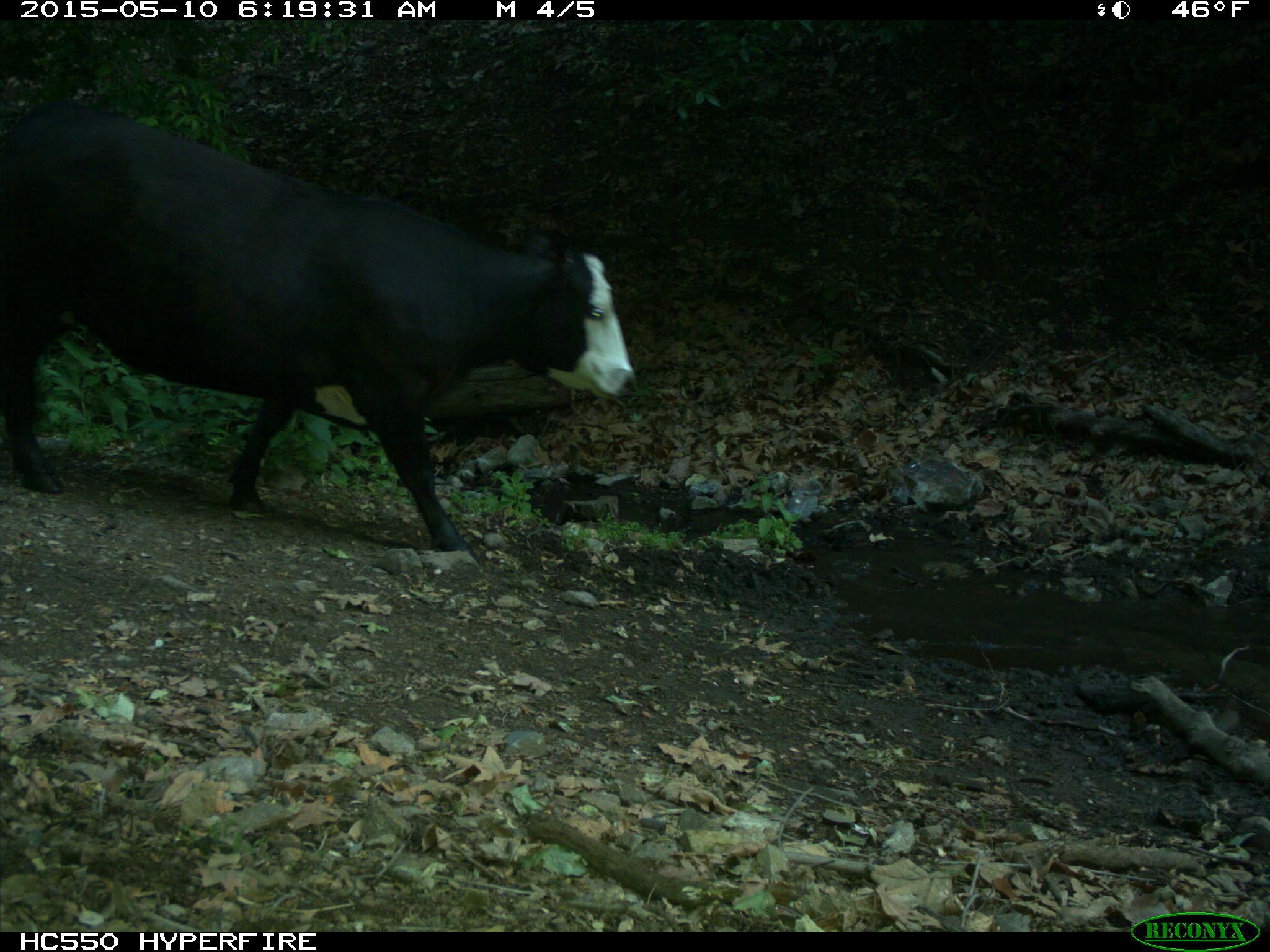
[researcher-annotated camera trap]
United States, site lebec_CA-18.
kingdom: Animalia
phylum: Chordata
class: Mammalia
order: Artiodactyla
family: Bovidae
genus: Bos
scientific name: Bos taurus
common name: domestic cow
Bos taurus (domestic cow).